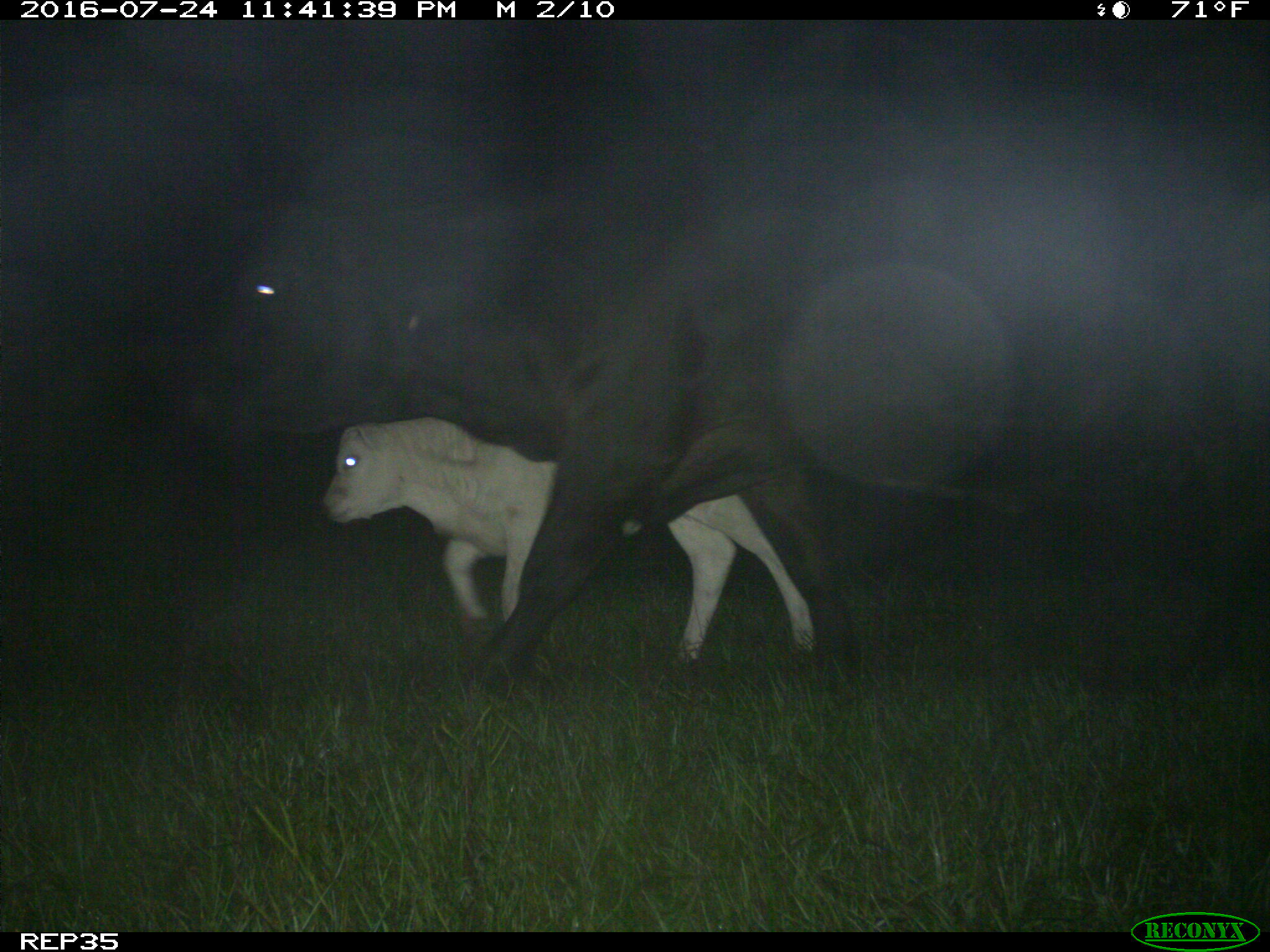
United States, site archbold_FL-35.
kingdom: Animalia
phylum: Chordata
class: Mammalia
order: Artiodactyla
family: Bovidae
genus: Bos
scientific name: Bos taurus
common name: domestic cow